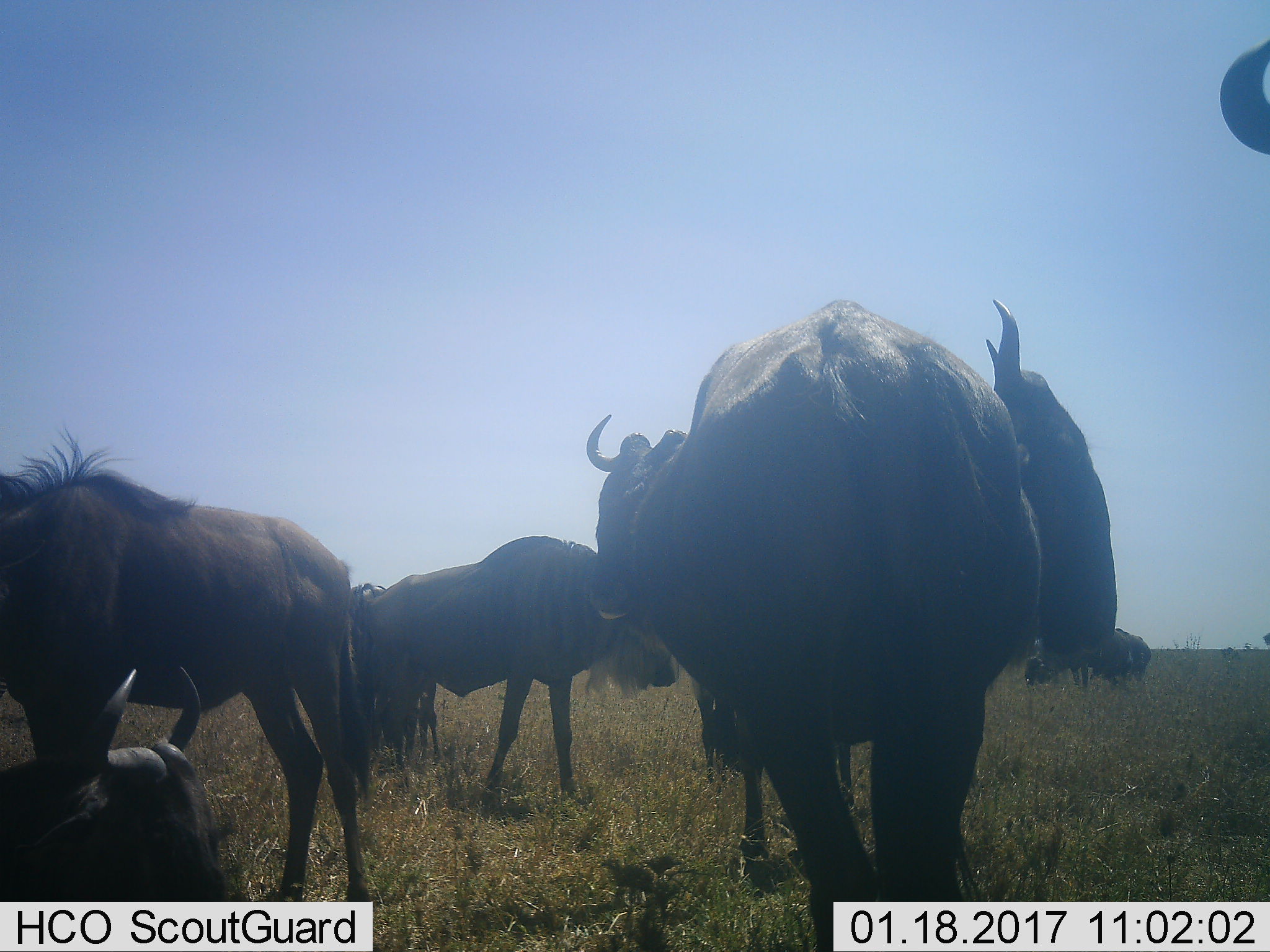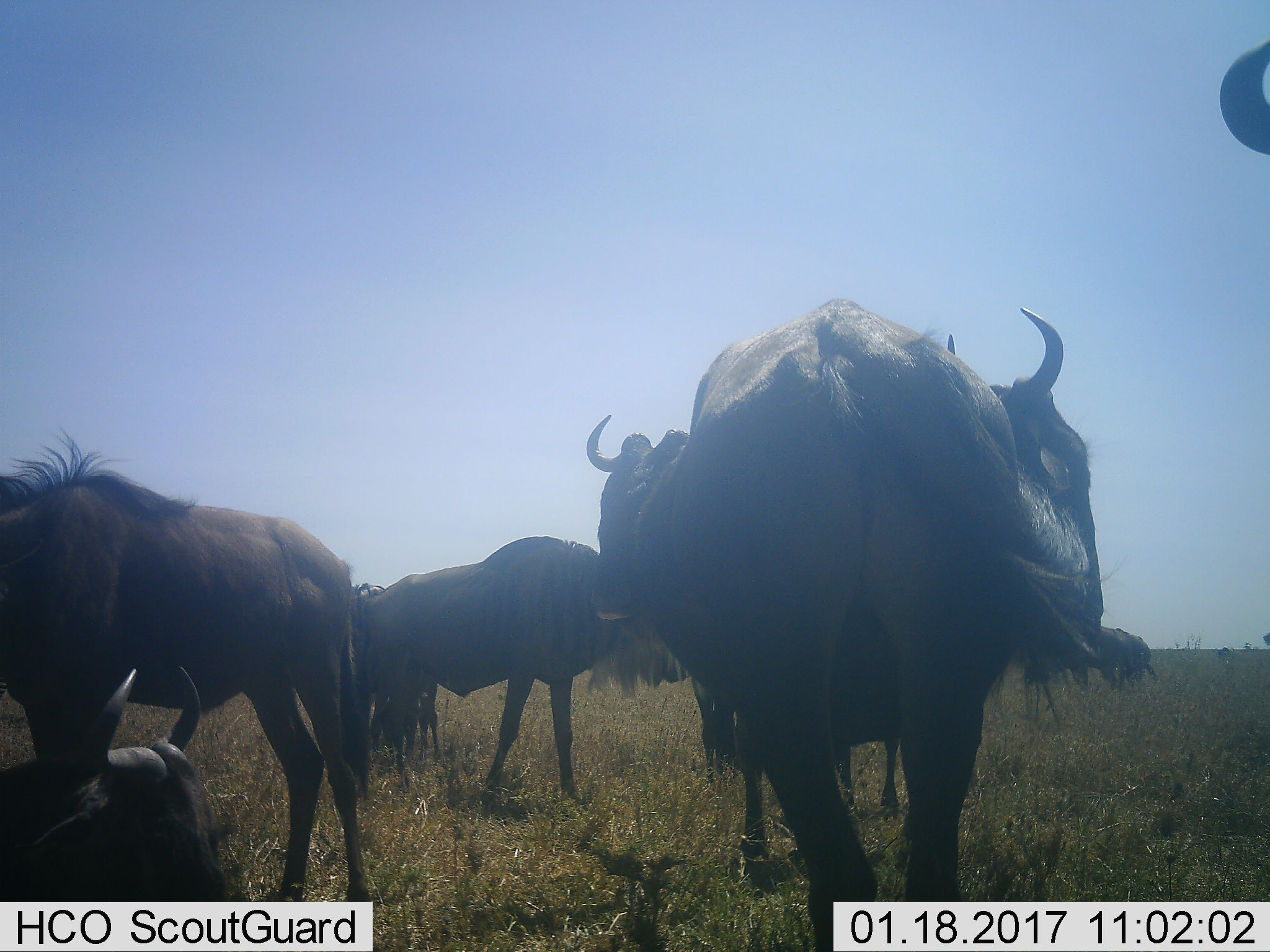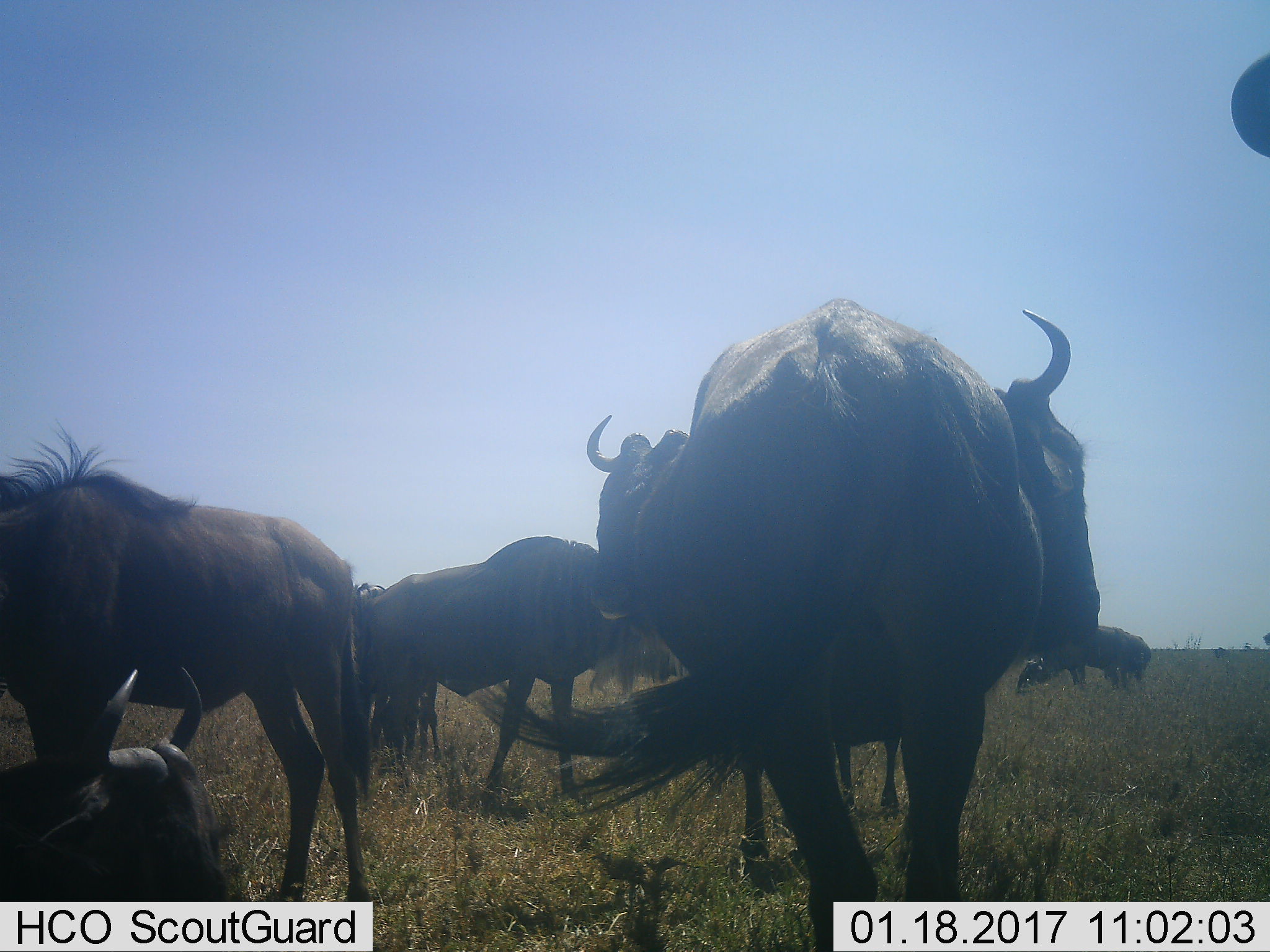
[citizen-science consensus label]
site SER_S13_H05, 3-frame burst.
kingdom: Animalia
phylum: Chordata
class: Mammalia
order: Artiodactyla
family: Bovidae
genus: Connochaetes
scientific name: Connochaetes taurinus taurinus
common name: blue wildebeest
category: wildebeestblue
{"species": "wildebeestblue (blue wildebeest) (Connochaetes taurinus taurinus)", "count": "8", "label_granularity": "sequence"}